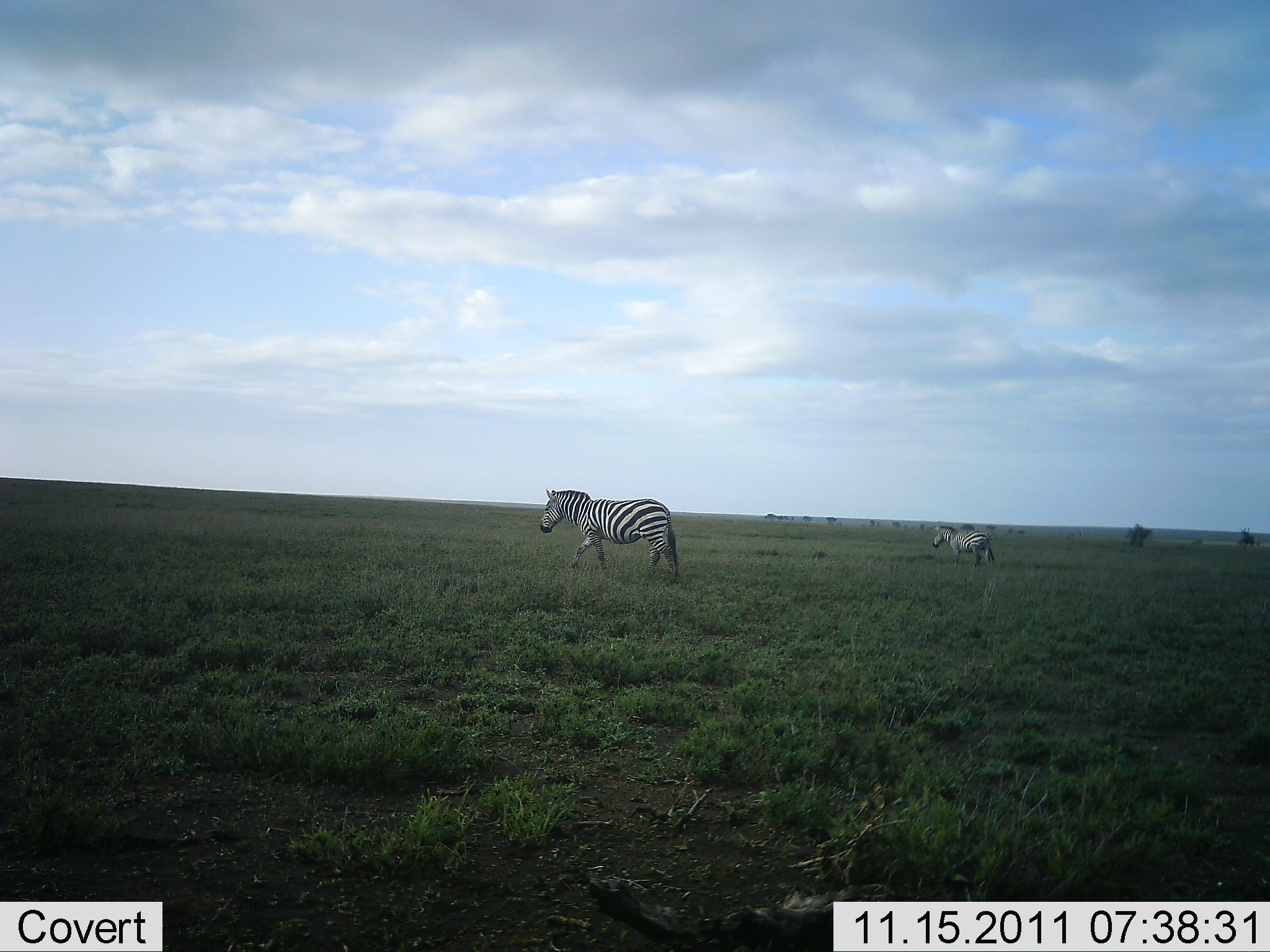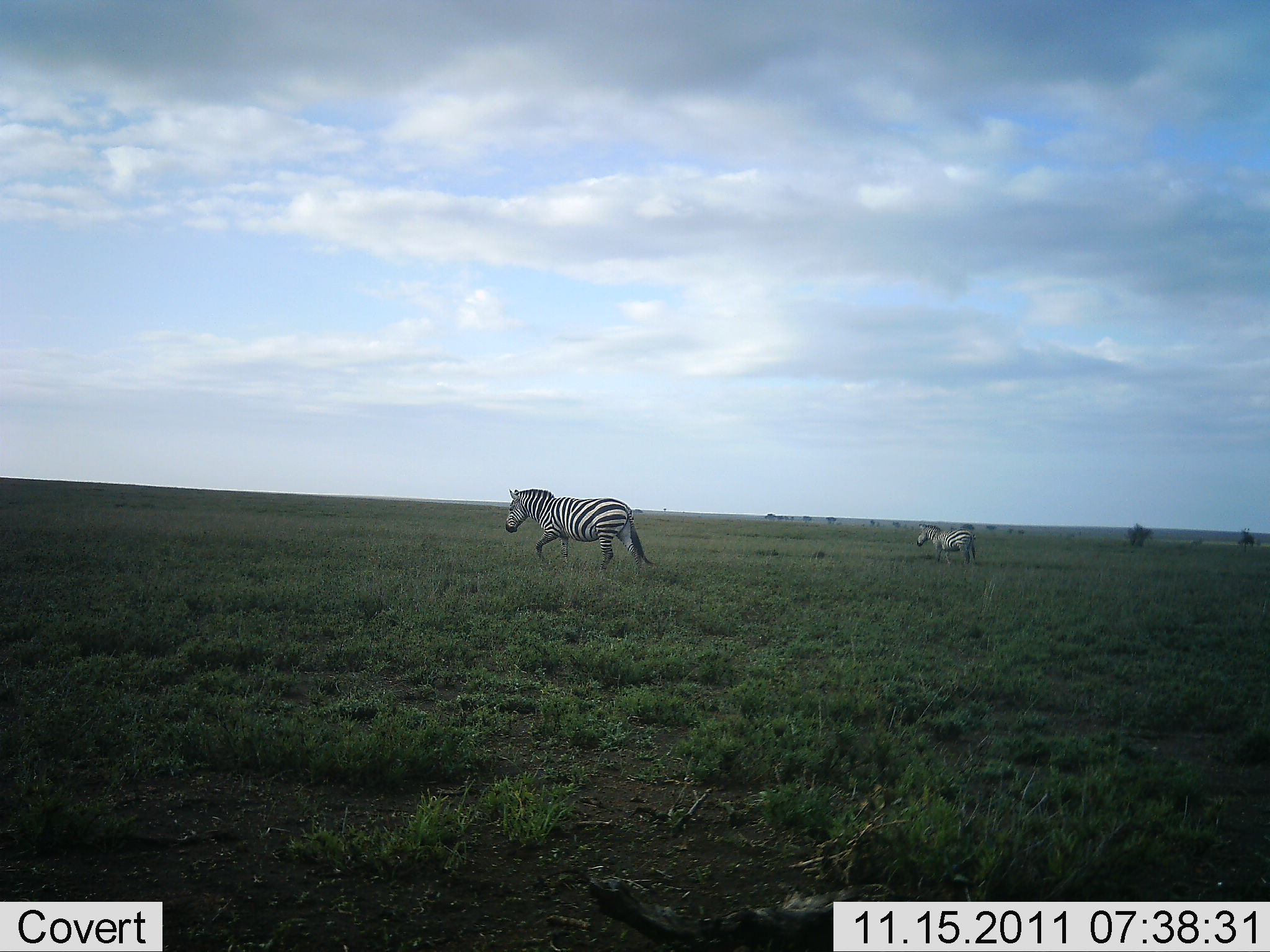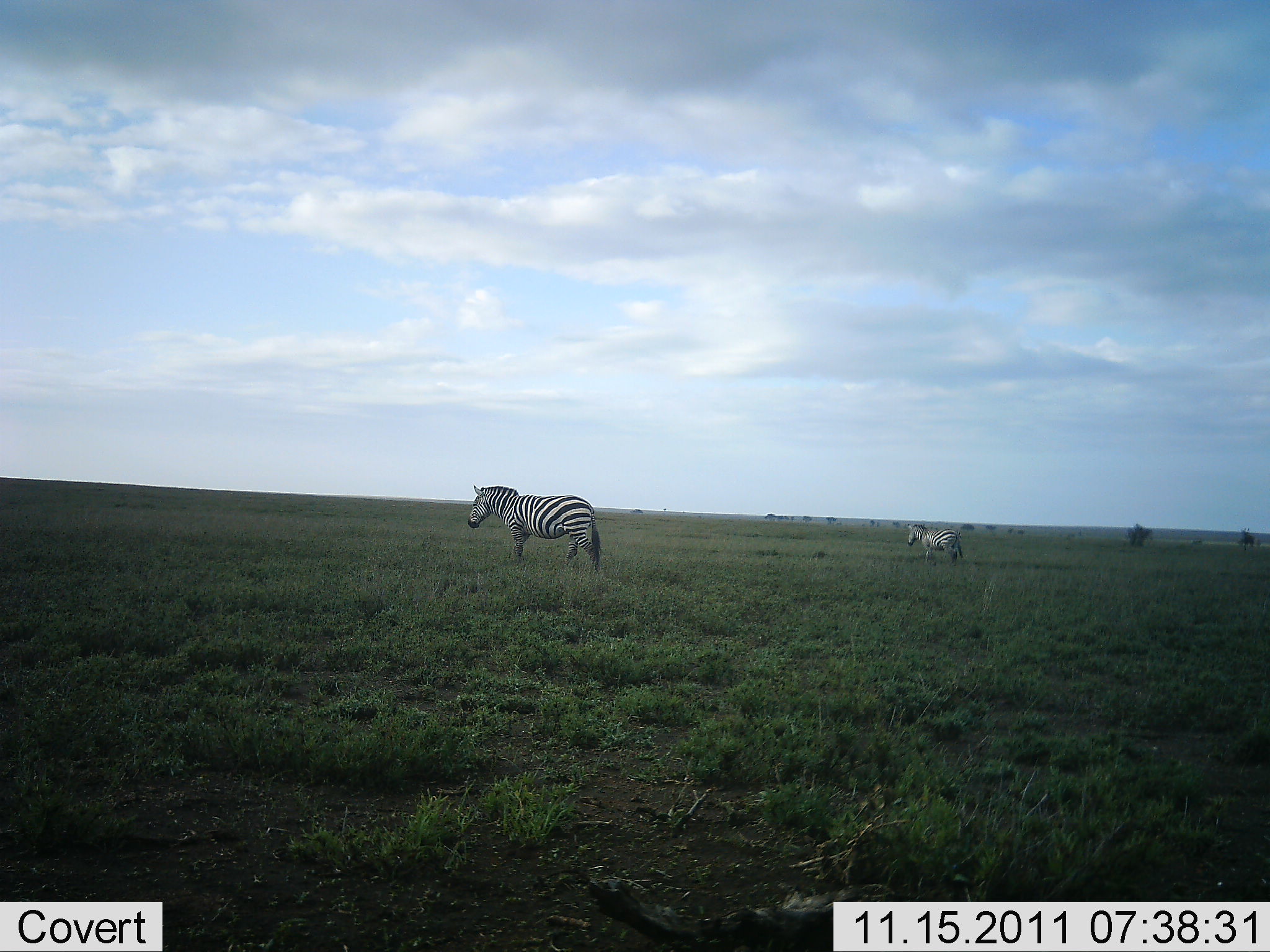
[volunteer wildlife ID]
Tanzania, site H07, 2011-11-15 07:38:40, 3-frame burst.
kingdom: Animalia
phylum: Chordata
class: Mammalia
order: Perissodactyla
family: Equidae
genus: Equus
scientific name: Equus quagga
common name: plains zebra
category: zebra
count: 2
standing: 0%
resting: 0%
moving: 100%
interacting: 0%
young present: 0%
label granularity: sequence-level